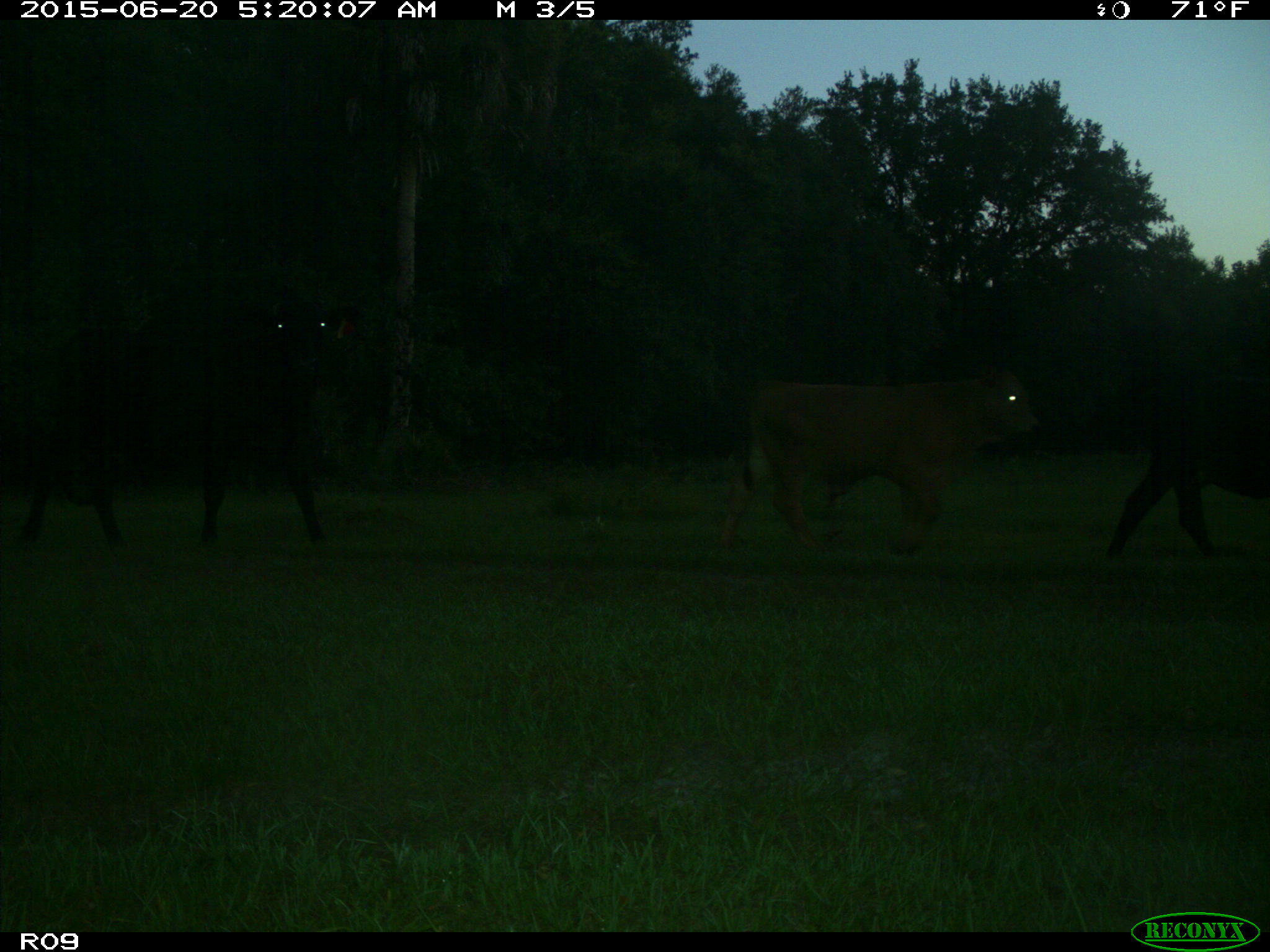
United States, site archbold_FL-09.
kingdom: Animalia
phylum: Chordata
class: Mammalia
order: Artiodactyla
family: Bovidae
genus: Bos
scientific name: Bos taurus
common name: domestic cow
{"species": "Bos taurus (domestic cow)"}